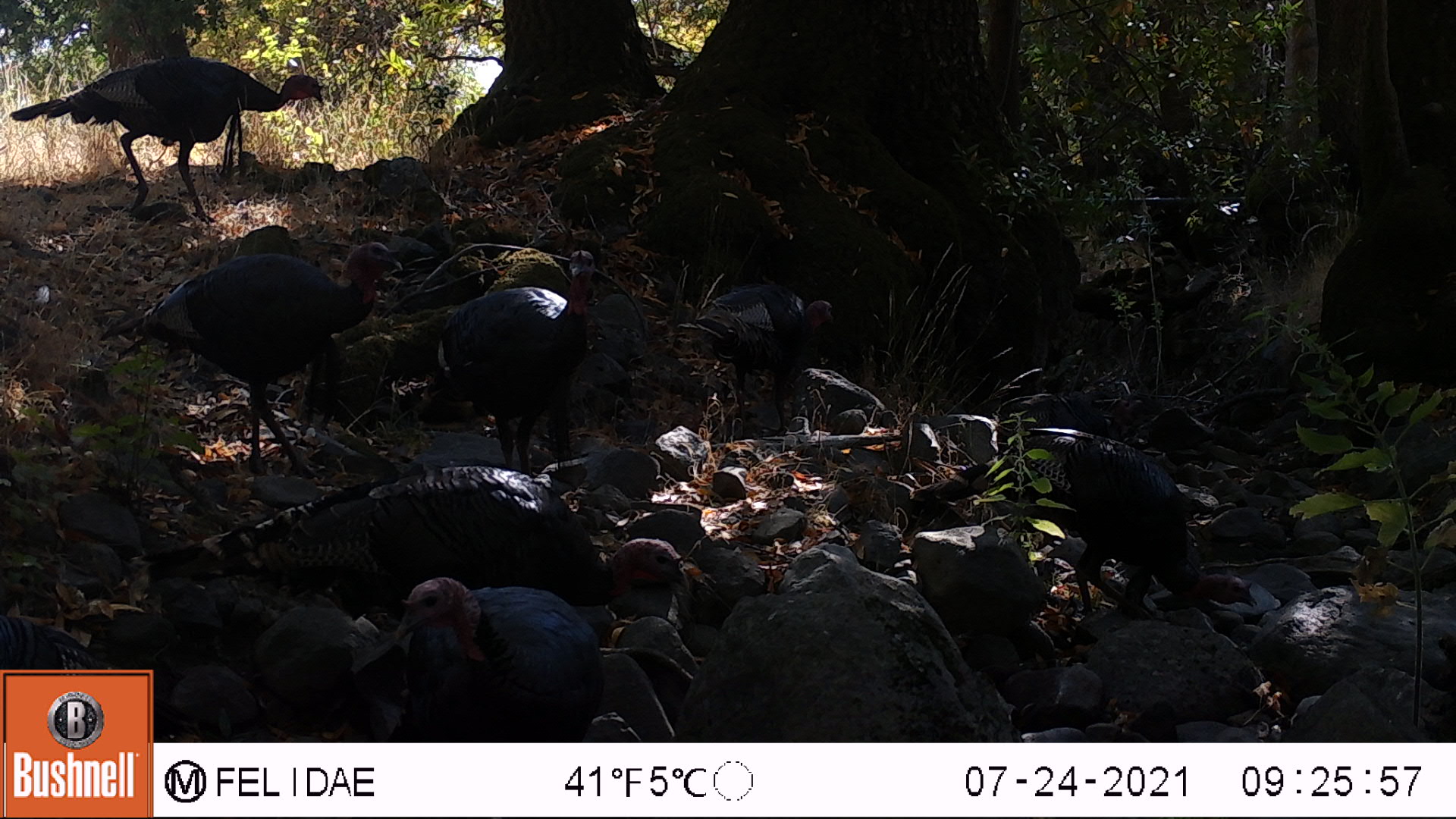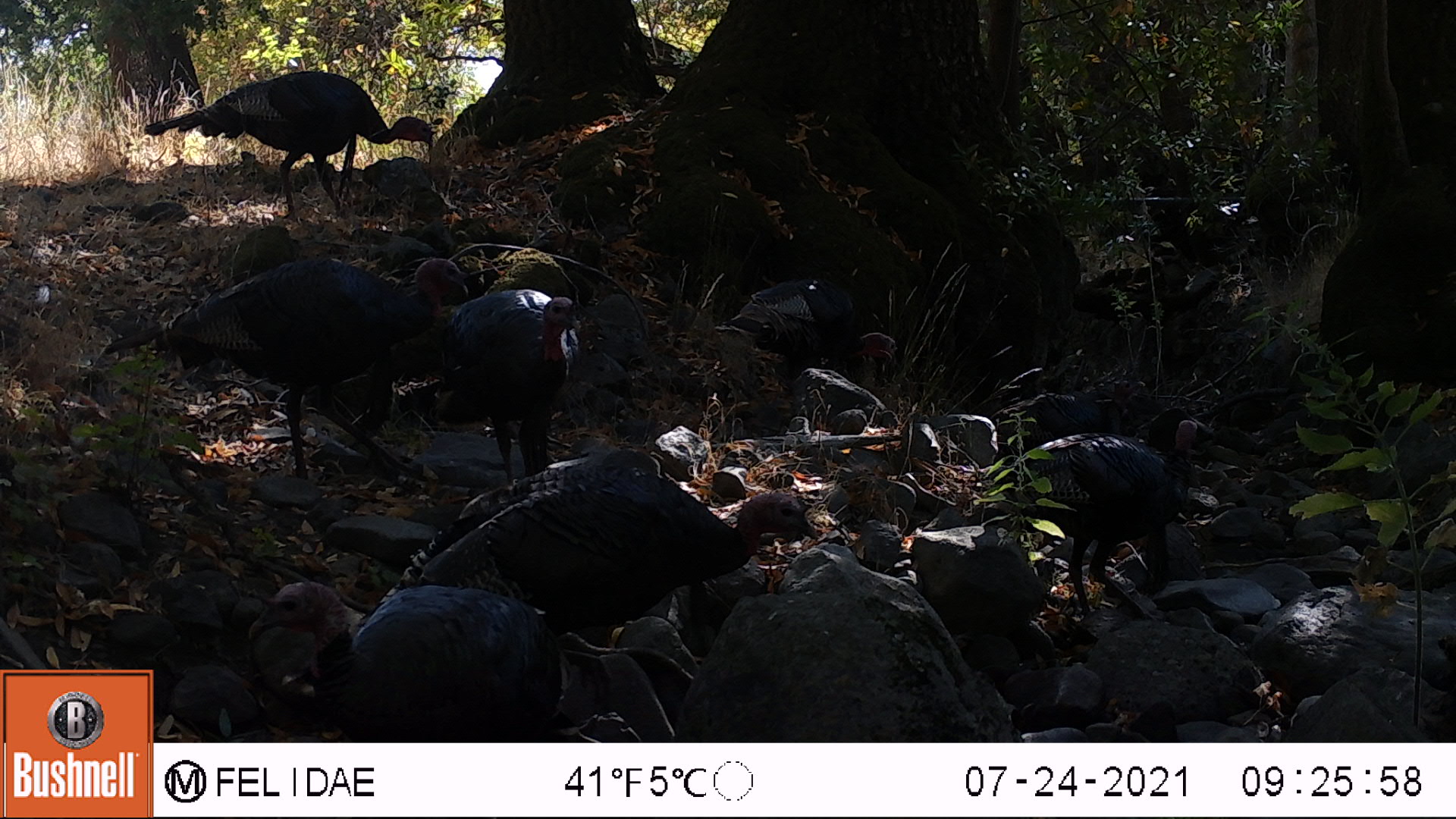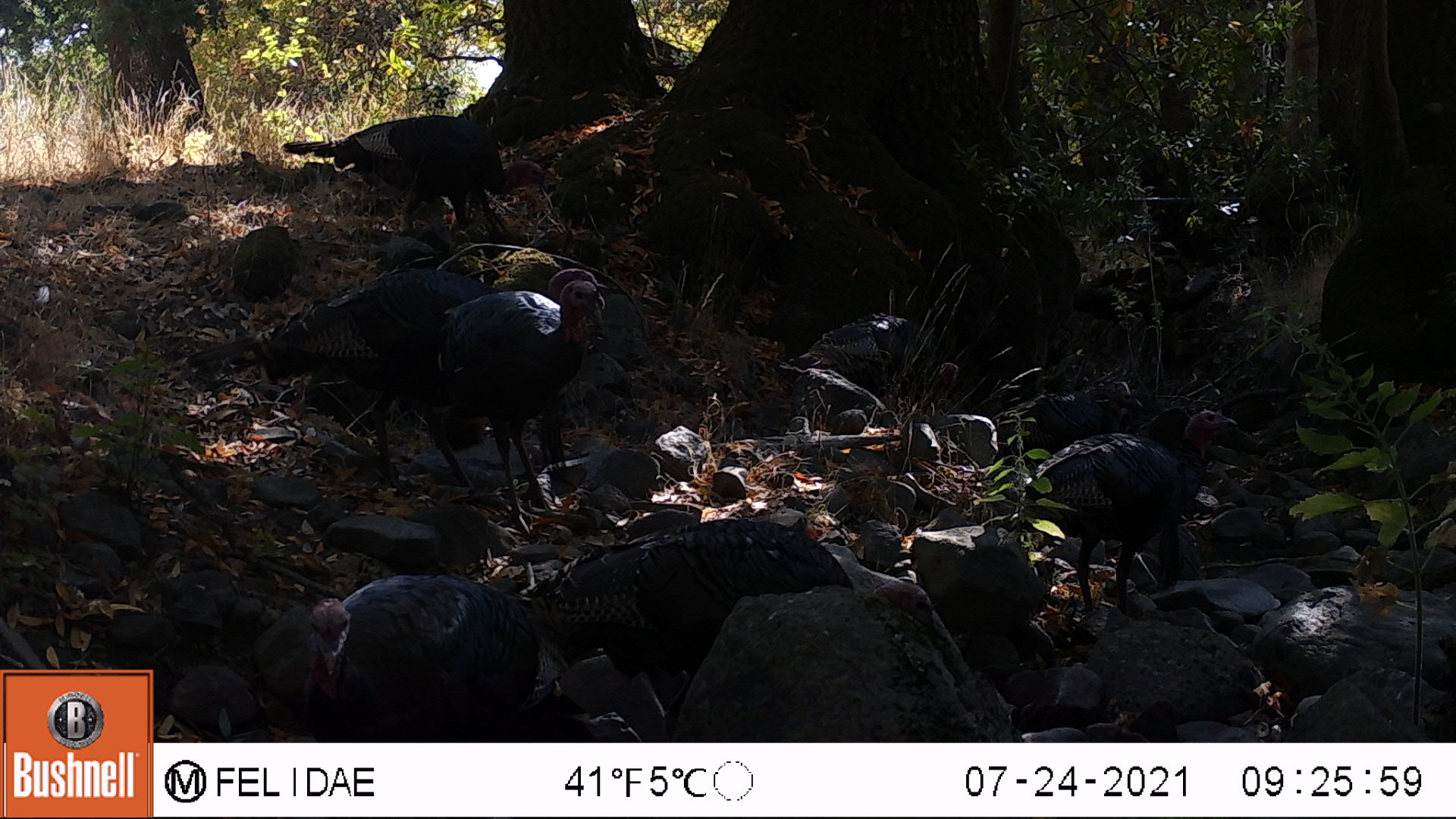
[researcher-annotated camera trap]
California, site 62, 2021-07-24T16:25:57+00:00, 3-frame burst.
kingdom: Animalia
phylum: Chordata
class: Aves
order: Galliformes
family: Phasianidae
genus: Meleagris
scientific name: Meleagris gallopavo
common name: turkey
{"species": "turkey (Meleagris gallopavo)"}